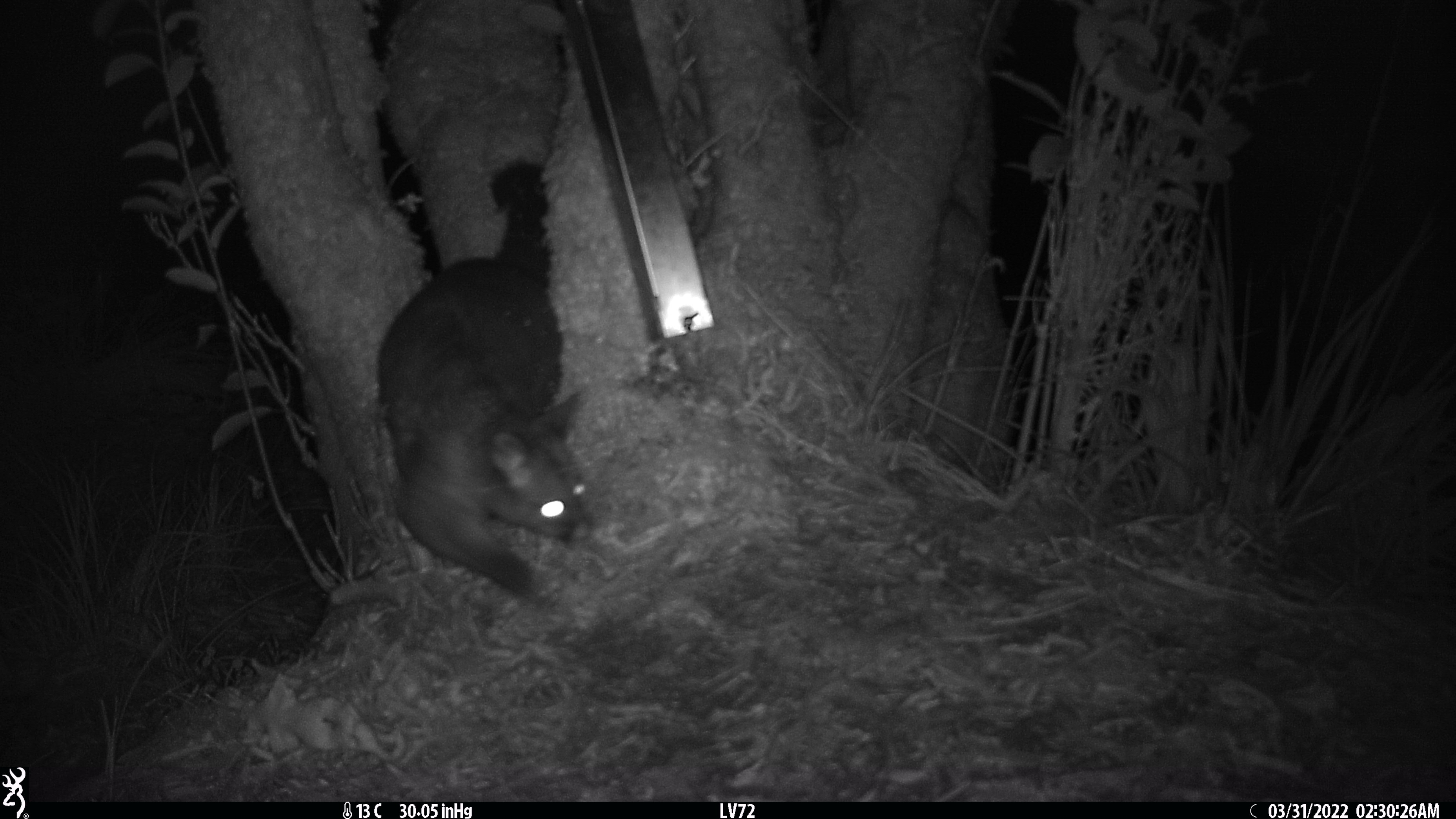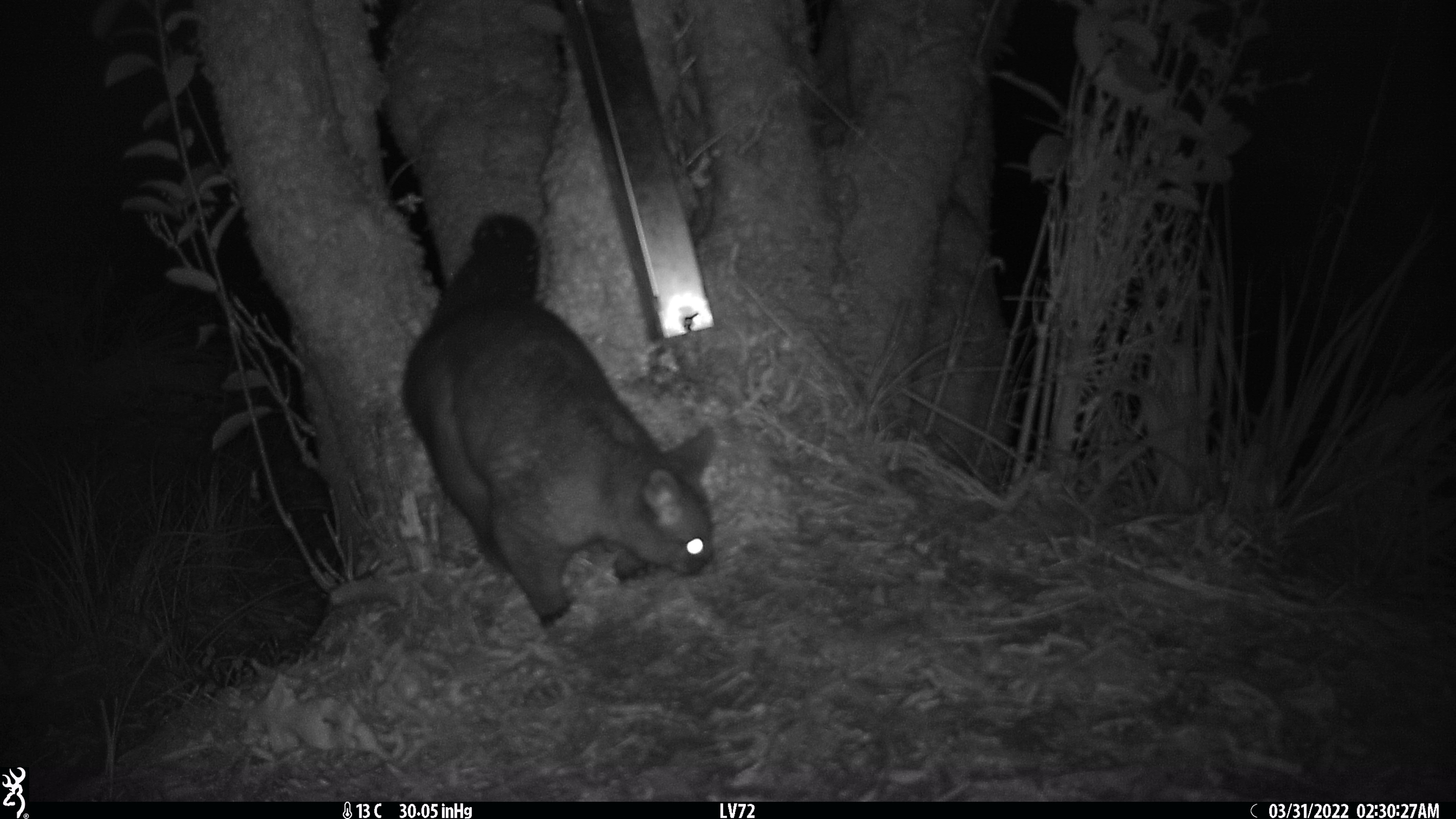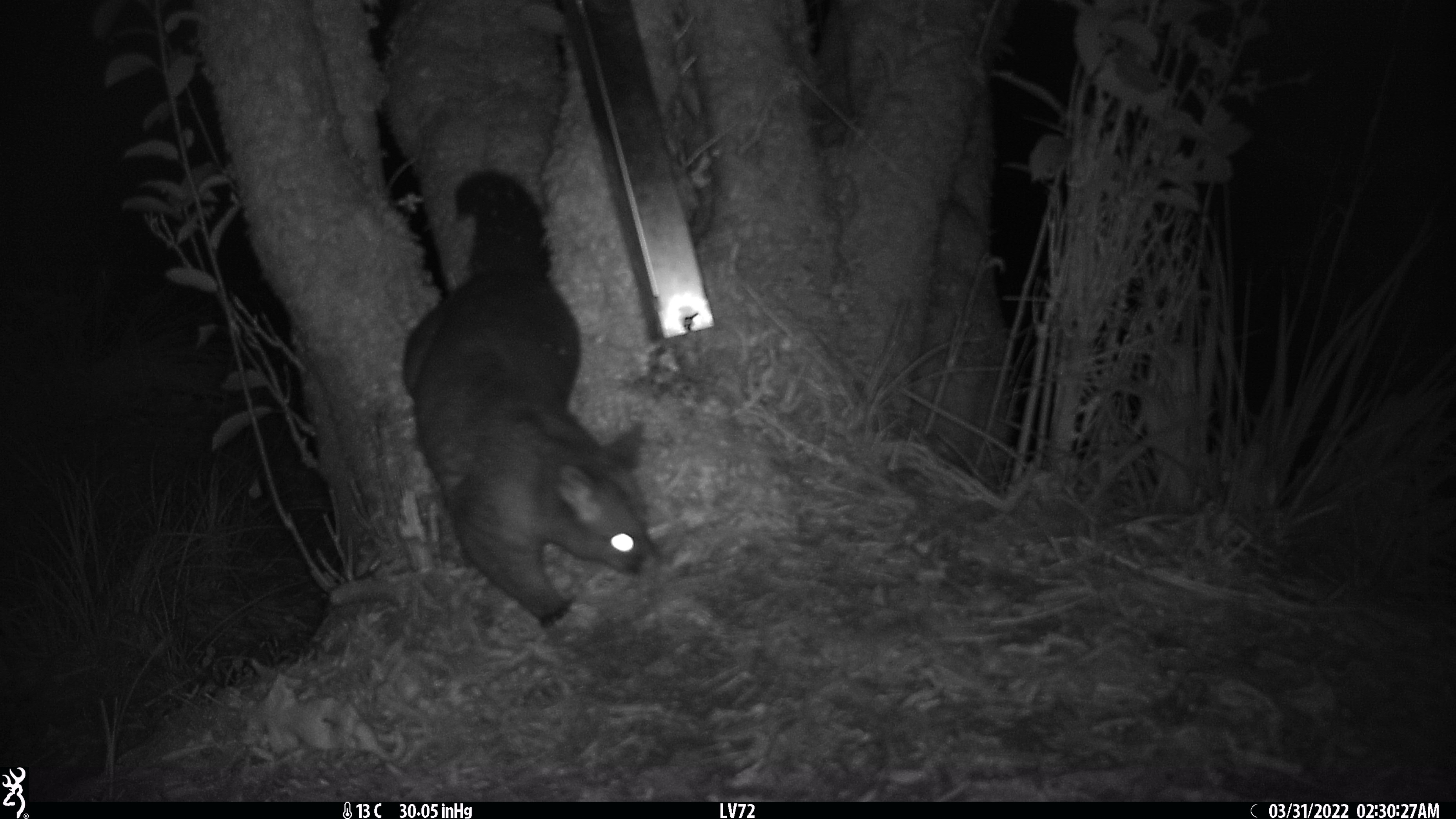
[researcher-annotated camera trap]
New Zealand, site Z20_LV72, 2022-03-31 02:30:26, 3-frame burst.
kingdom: Animalia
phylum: Chordata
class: Mammalia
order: Diprotodontia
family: Phalangeridae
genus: Trichosurus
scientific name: Trichosurus vulpecula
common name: common brushtail possum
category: possum